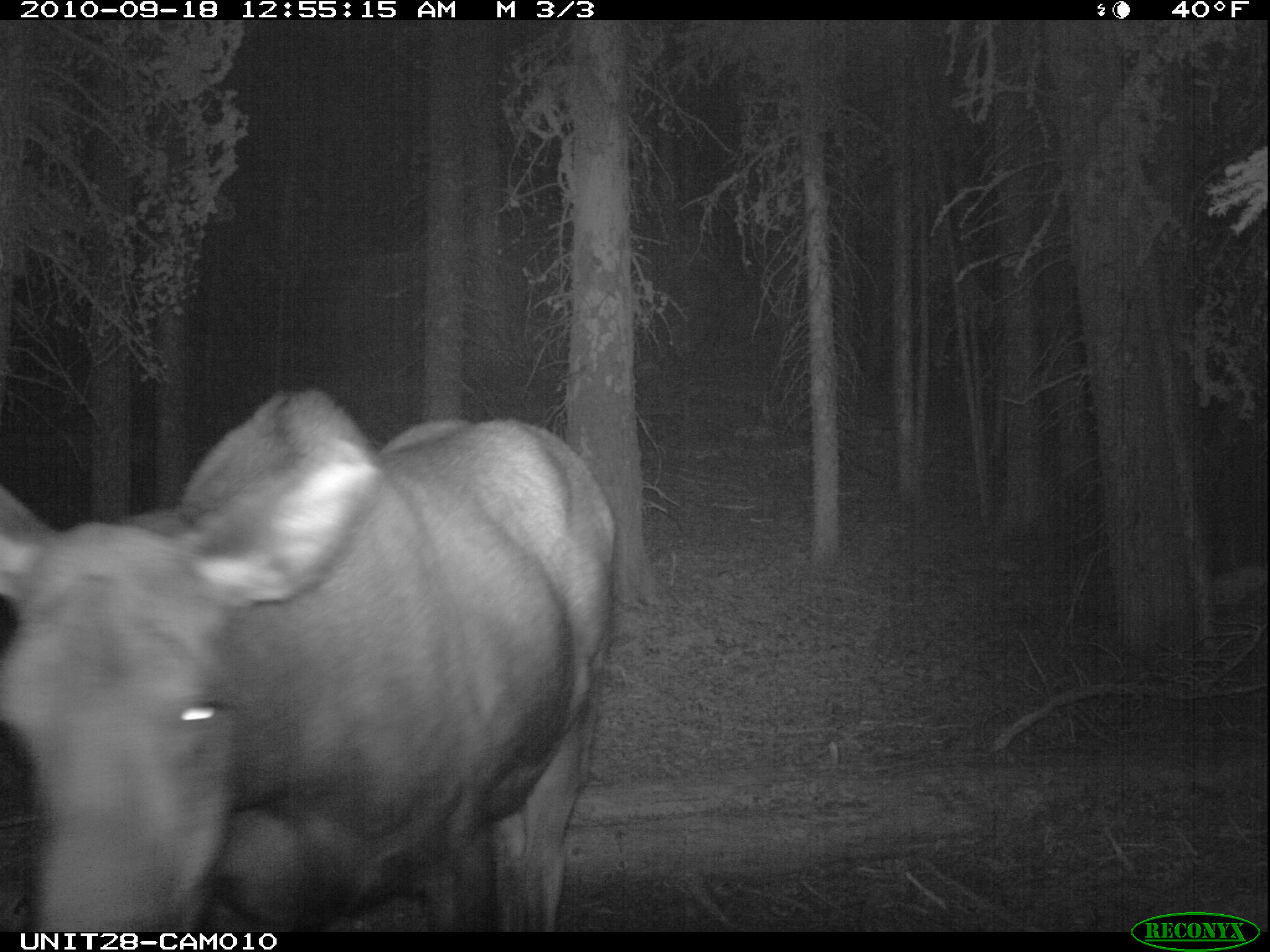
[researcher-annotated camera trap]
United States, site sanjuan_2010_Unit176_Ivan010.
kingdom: Animalia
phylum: Chordata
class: Mammalia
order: Artiodactyla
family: Cervidae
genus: Alces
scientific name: Alces alces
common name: moose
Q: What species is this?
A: Alces alces (moose).